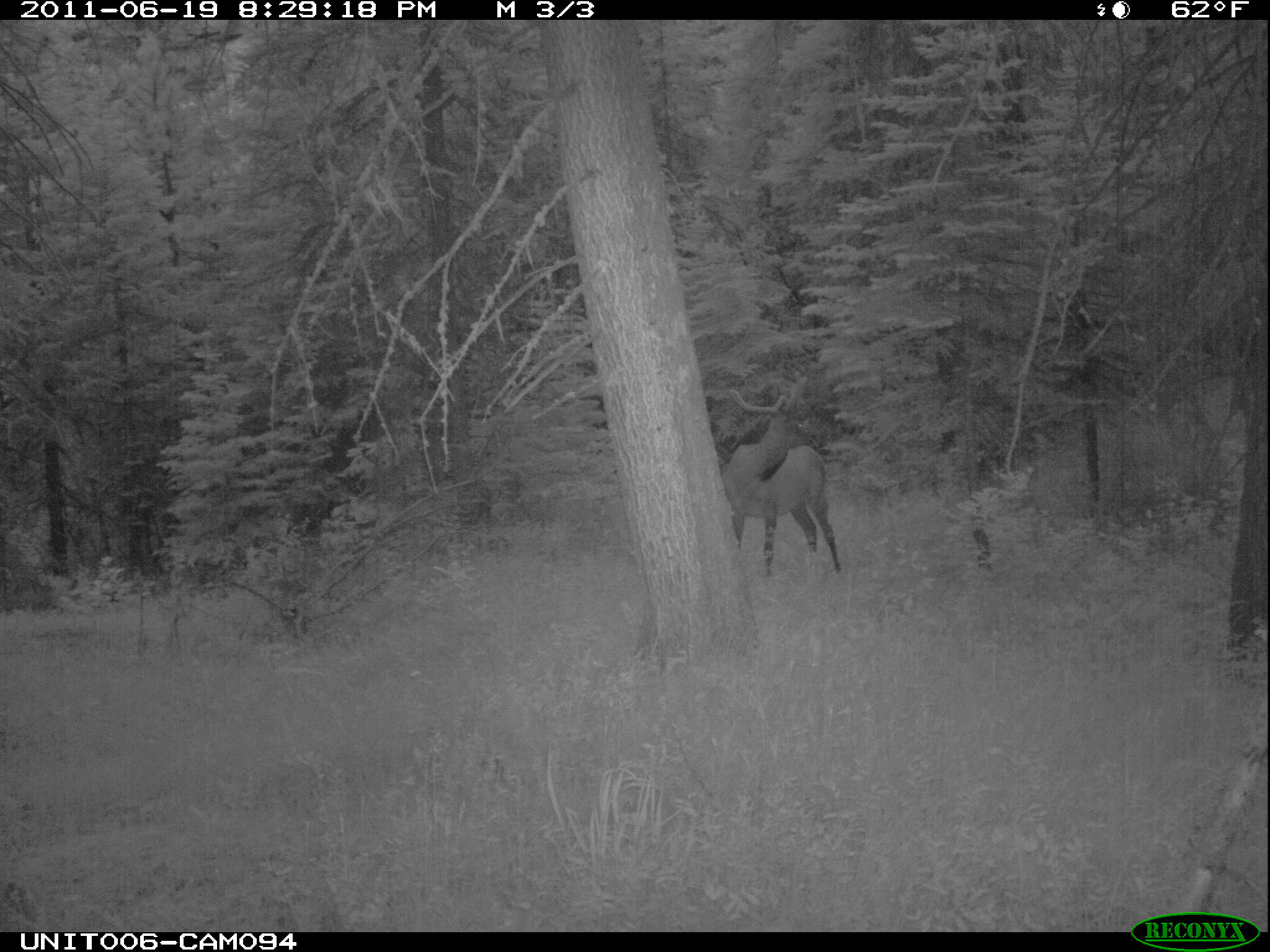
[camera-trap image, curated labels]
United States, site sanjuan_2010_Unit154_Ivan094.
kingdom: Animalia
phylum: Chordata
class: Mammalia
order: Artiodactyla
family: Cervidae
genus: Cervus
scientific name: Cervus elaphus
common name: red deer